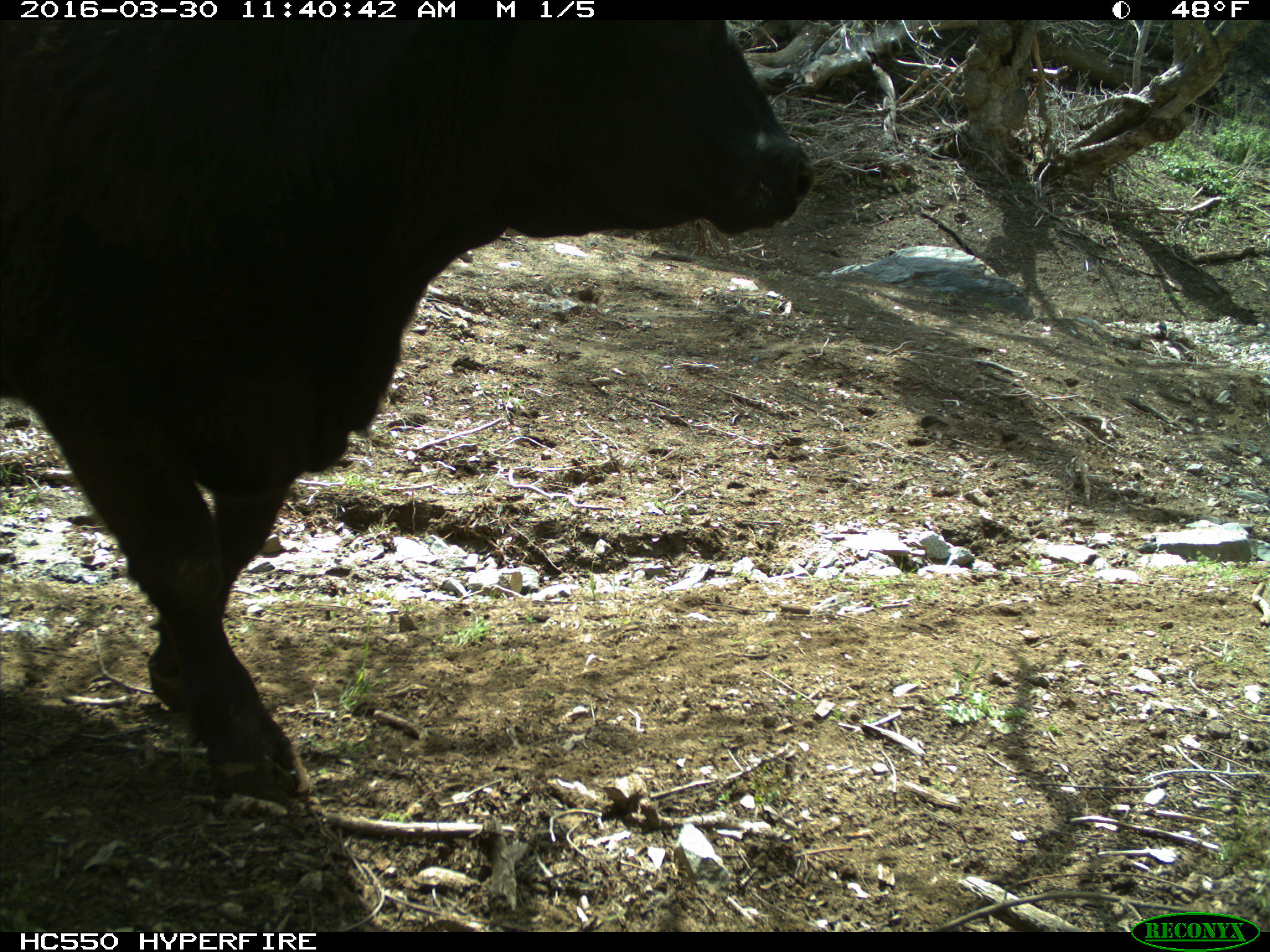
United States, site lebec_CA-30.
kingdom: Animalia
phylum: Chordata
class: Mammalia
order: Artiodactyla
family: Bovidae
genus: Bos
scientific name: Bos taurus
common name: domestic cow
Bos taurus (domestic cow).